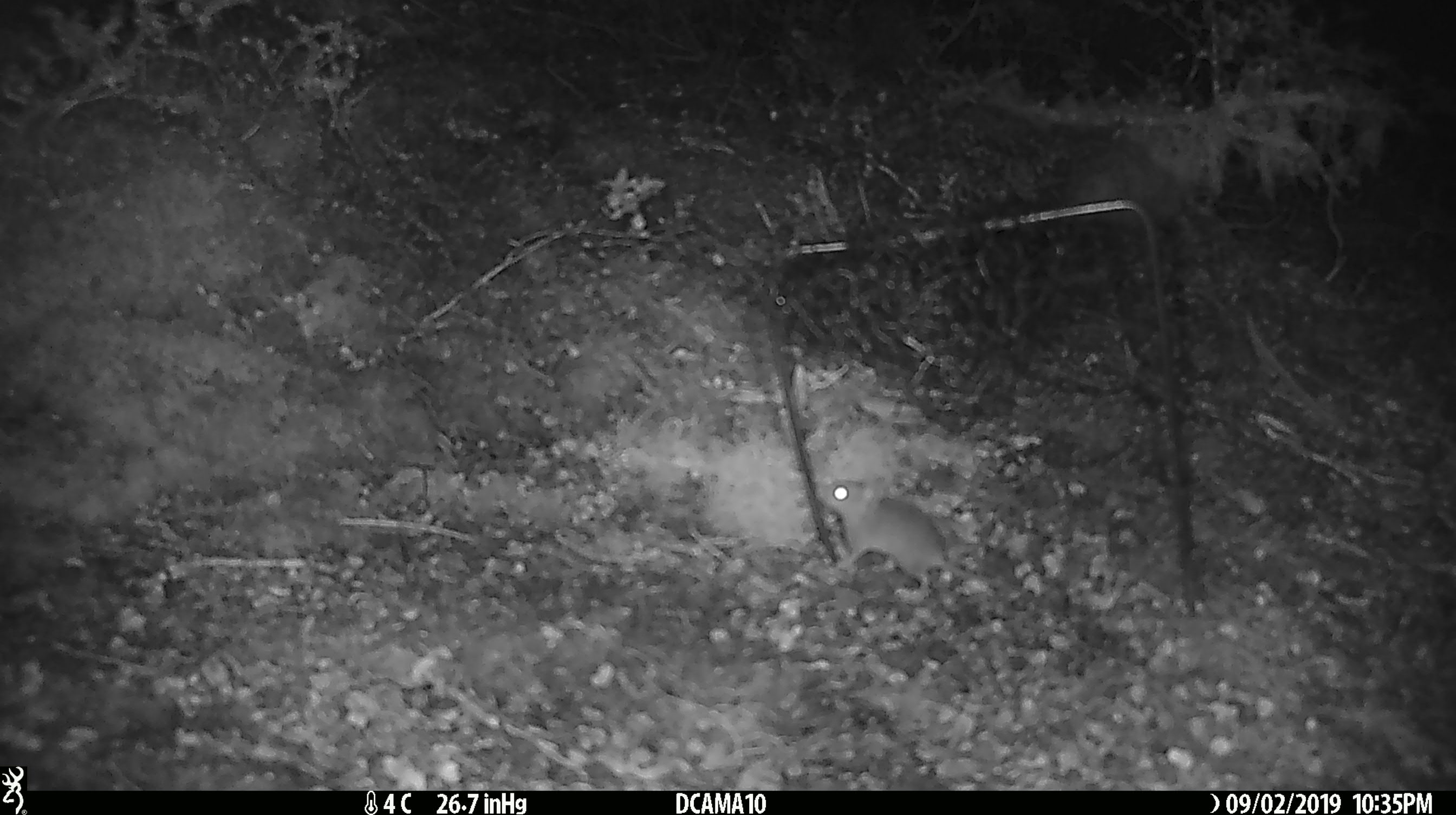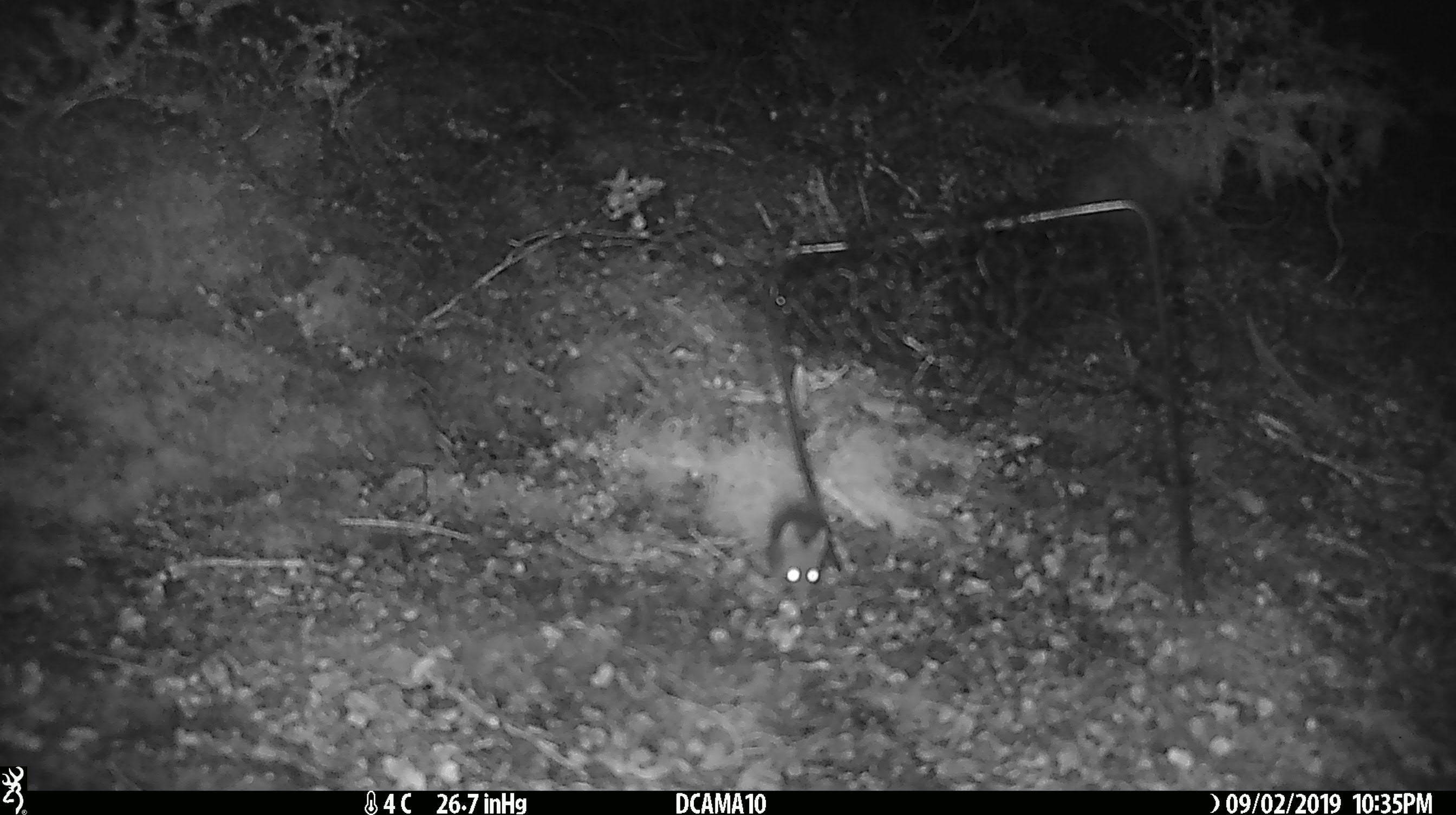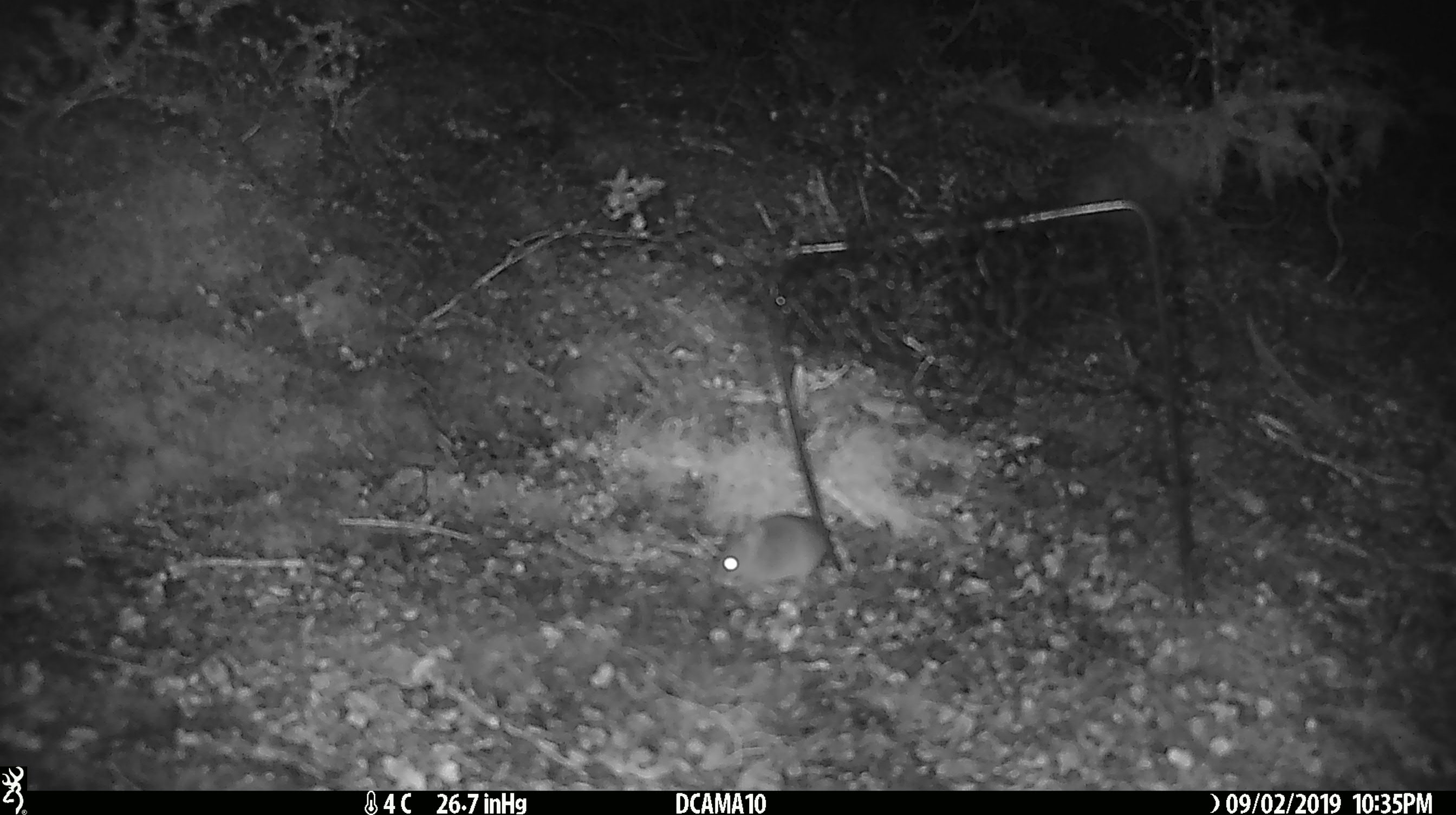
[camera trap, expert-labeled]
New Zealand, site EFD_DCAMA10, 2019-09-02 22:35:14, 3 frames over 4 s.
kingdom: Animalia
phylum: Chordata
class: Mammalia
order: Rodentia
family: Muridae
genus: Mus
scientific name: Mus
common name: mouse